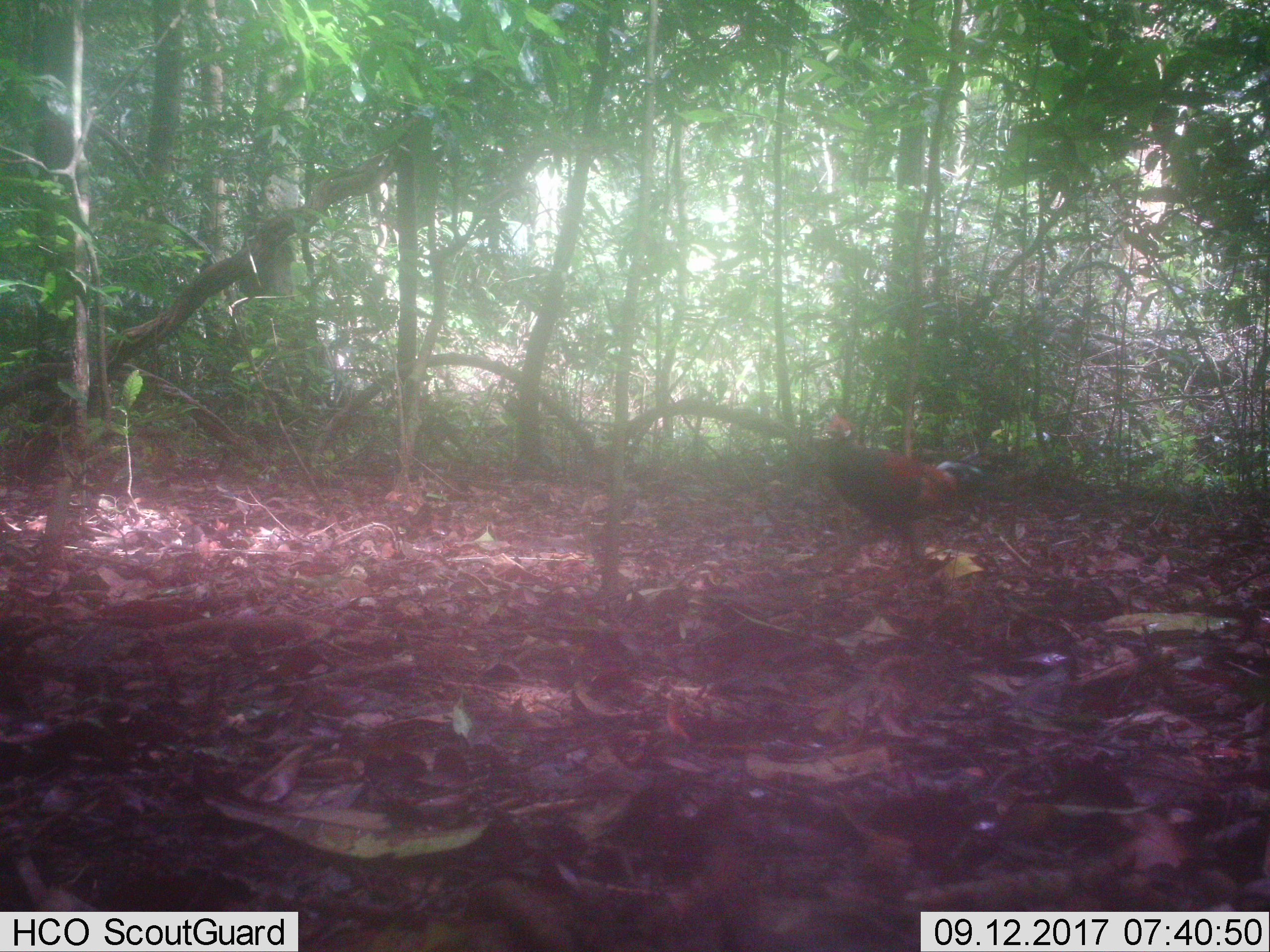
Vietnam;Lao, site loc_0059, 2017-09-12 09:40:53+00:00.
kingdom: Animalia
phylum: Chordata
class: Aves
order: Galliformes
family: Phasianidae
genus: Gallus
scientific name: Gallus gallus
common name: red junglefowl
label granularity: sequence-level